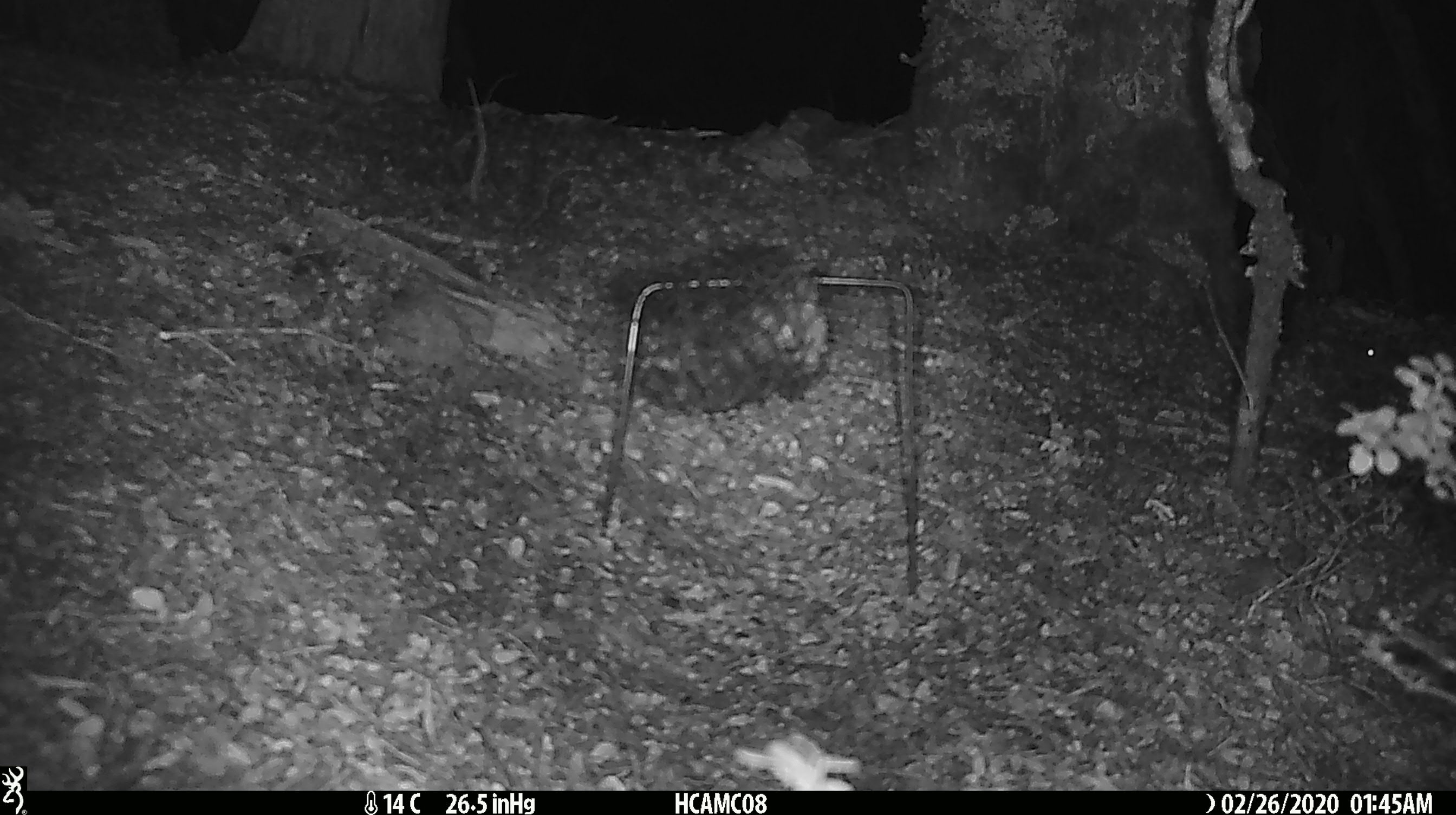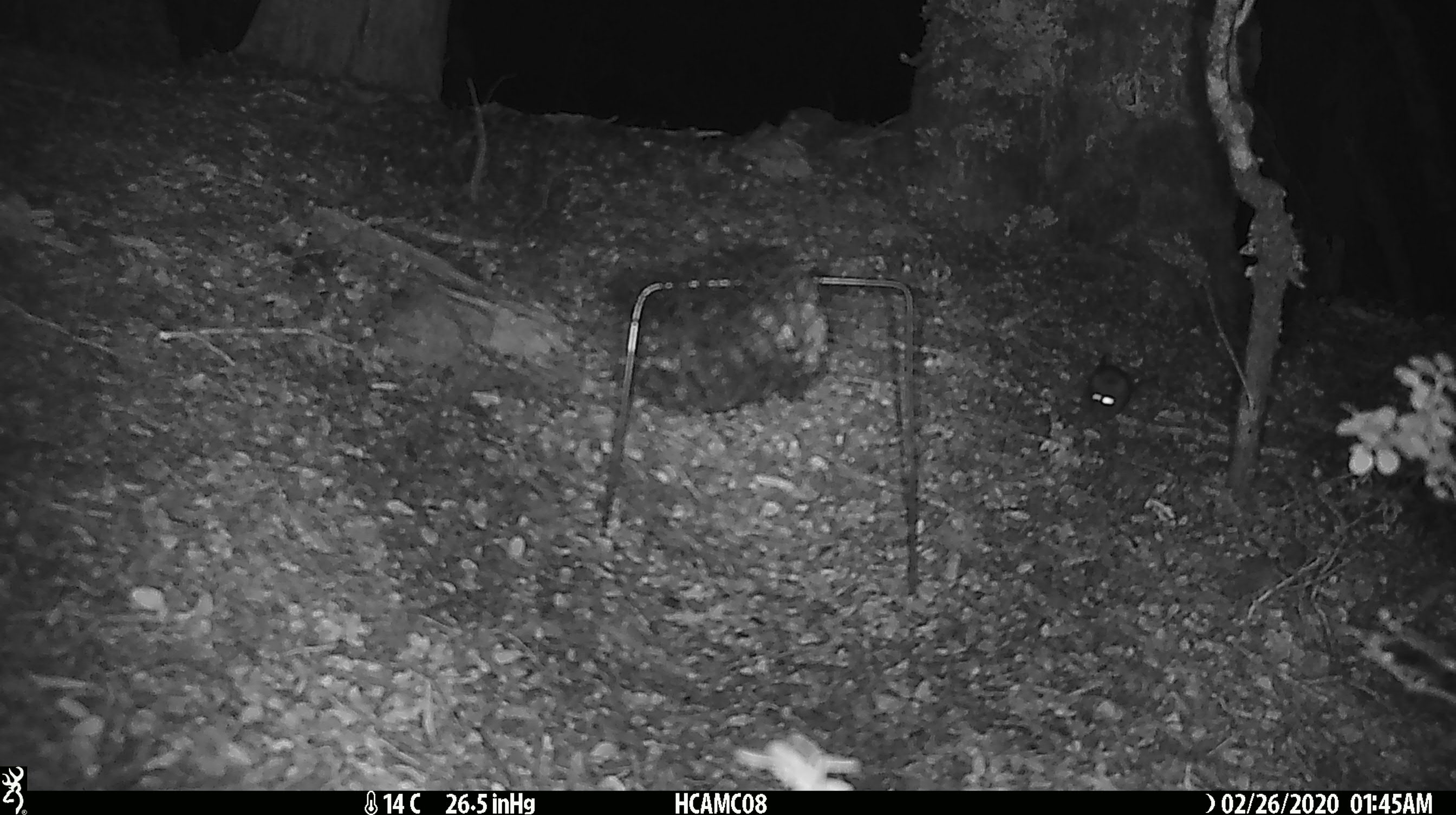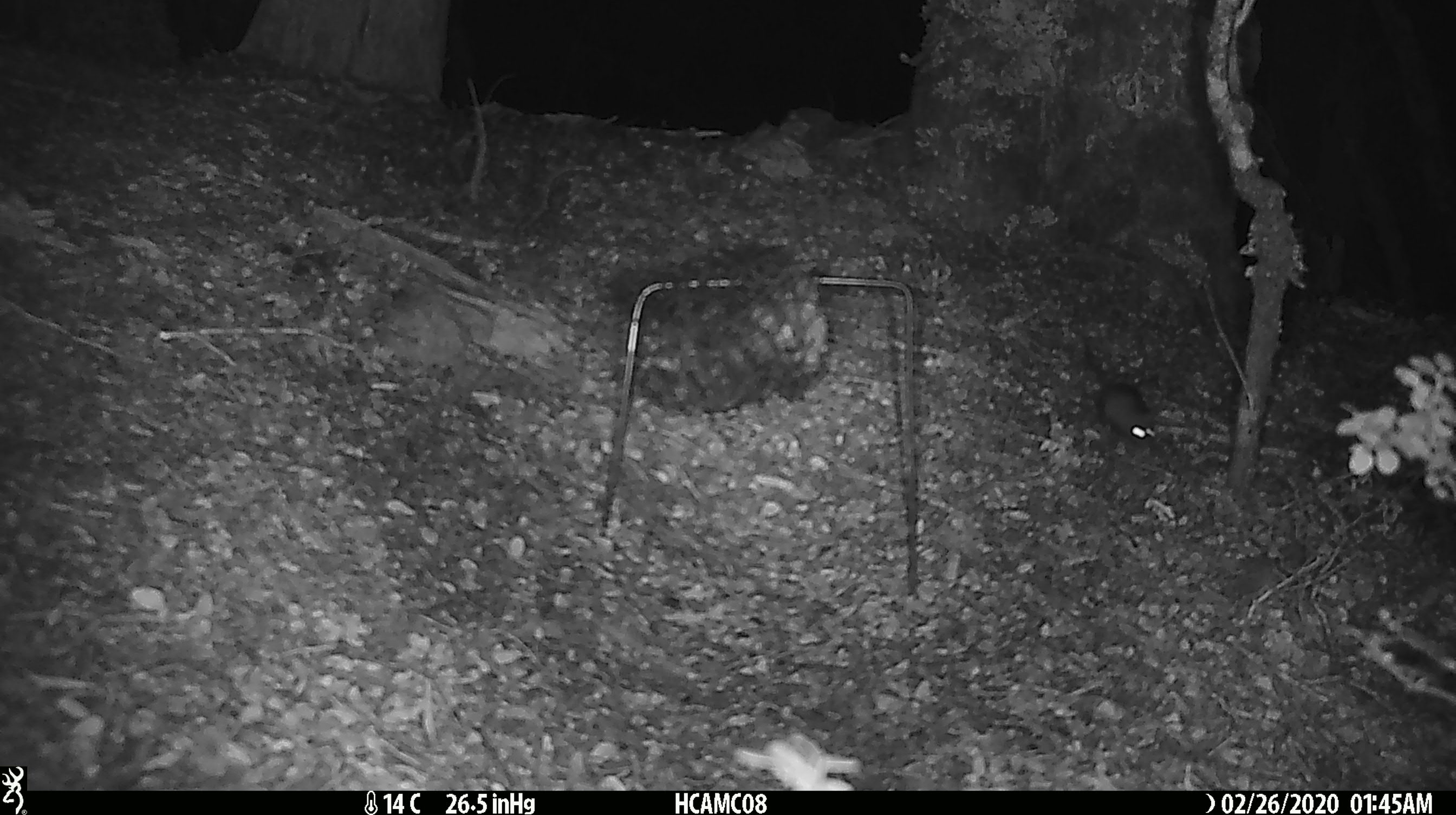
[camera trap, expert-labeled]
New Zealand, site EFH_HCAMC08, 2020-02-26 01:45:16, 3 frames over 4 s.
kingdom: Animalia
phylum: Chordata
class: Mammalia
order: Rodentia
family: Muridae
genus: Mus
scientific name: Mus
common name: mouse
Mouse (Mus).